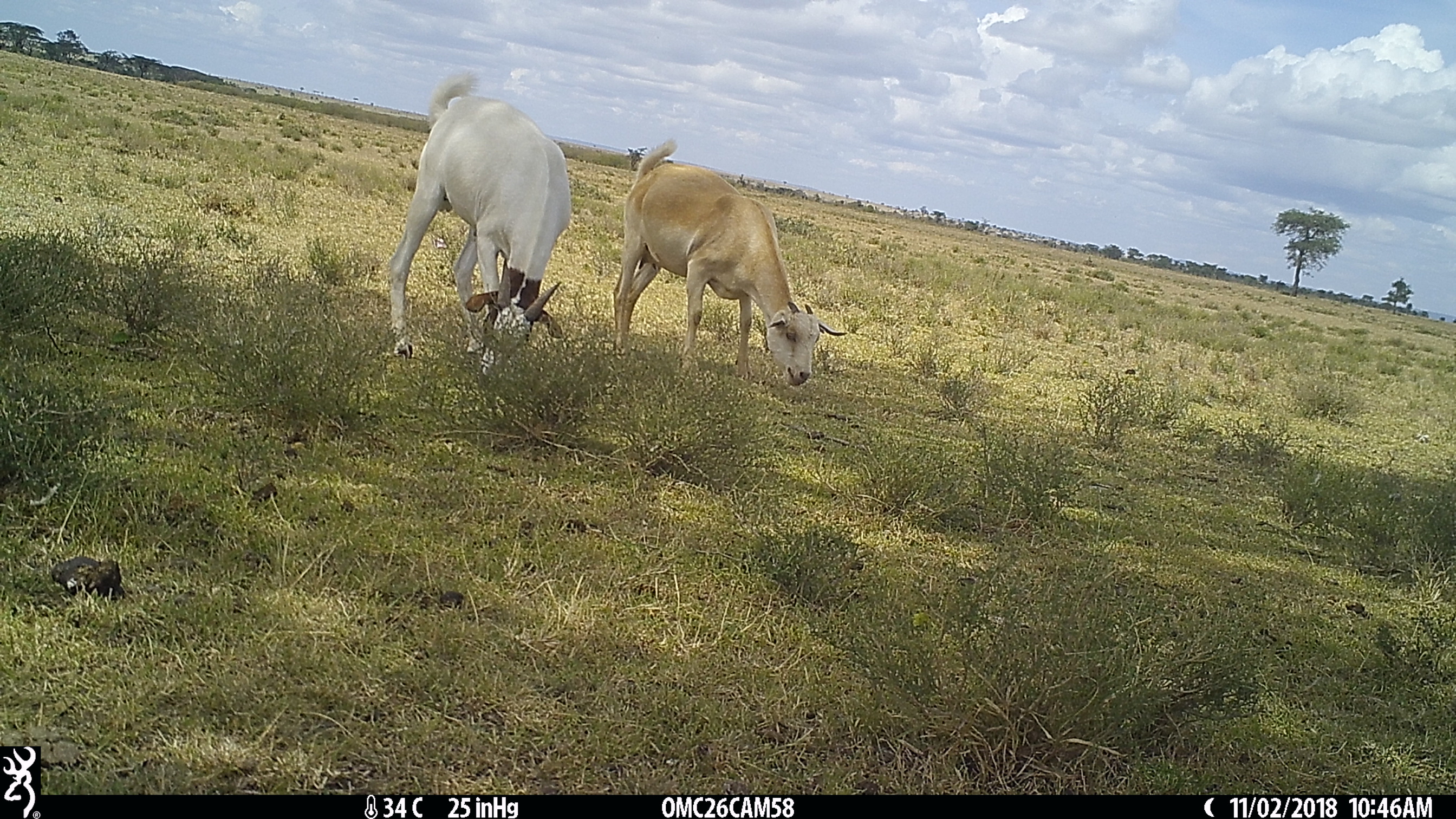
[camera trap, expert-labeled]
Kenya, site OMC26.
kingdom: Animalia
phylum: Chordata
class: Mammalia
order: Artiodactyla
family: Bovidae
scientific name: Bovidae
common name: sheep or goat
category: shoat